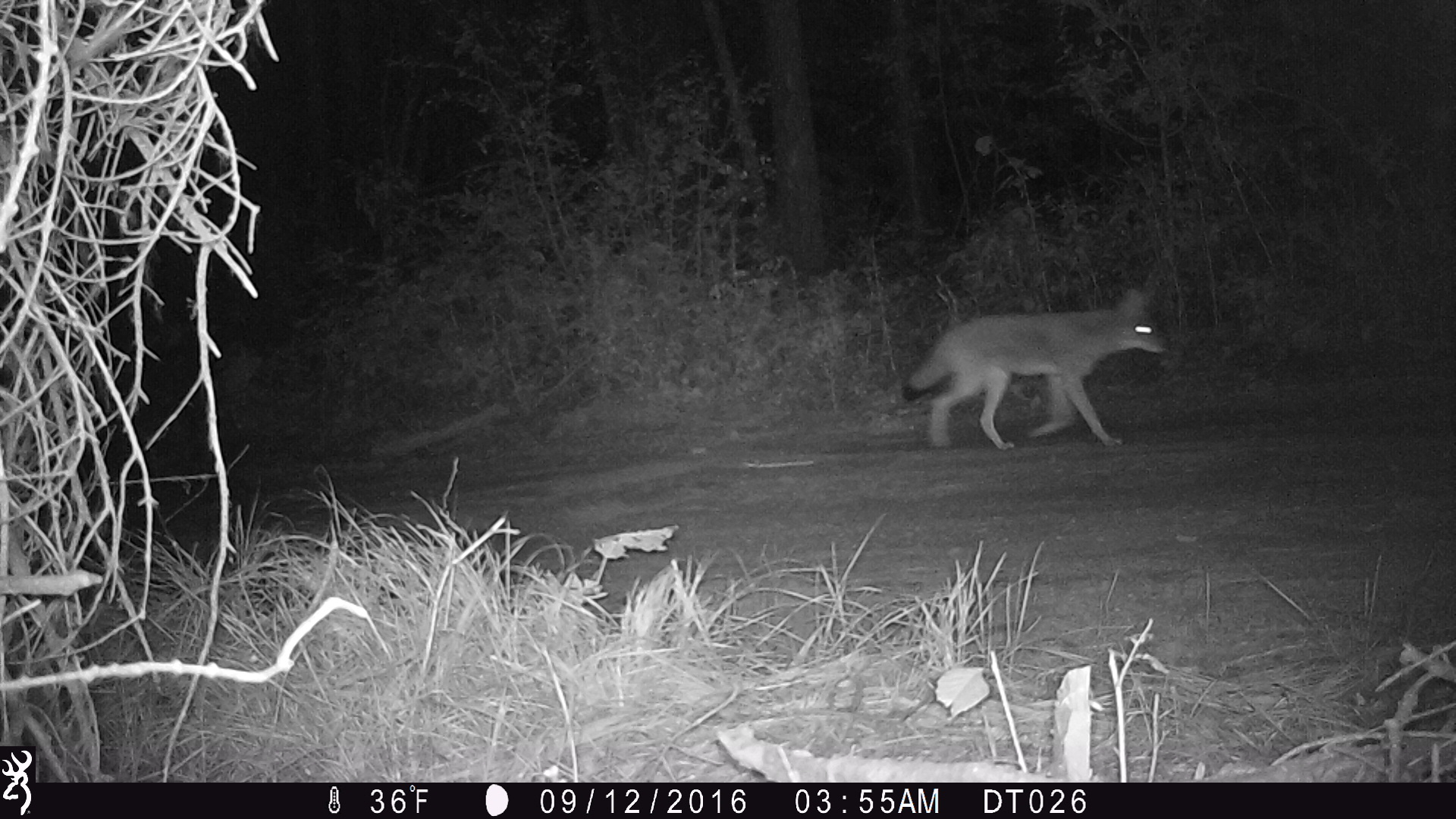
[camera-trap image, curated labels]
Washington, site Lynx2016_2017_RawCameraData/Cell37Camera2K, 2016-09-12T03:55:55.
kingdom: Animalia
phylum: Chordata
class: Mammalia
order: Carnivora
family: Canidae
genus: Canis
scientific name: Canis latrans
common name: coyote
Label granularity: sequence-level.